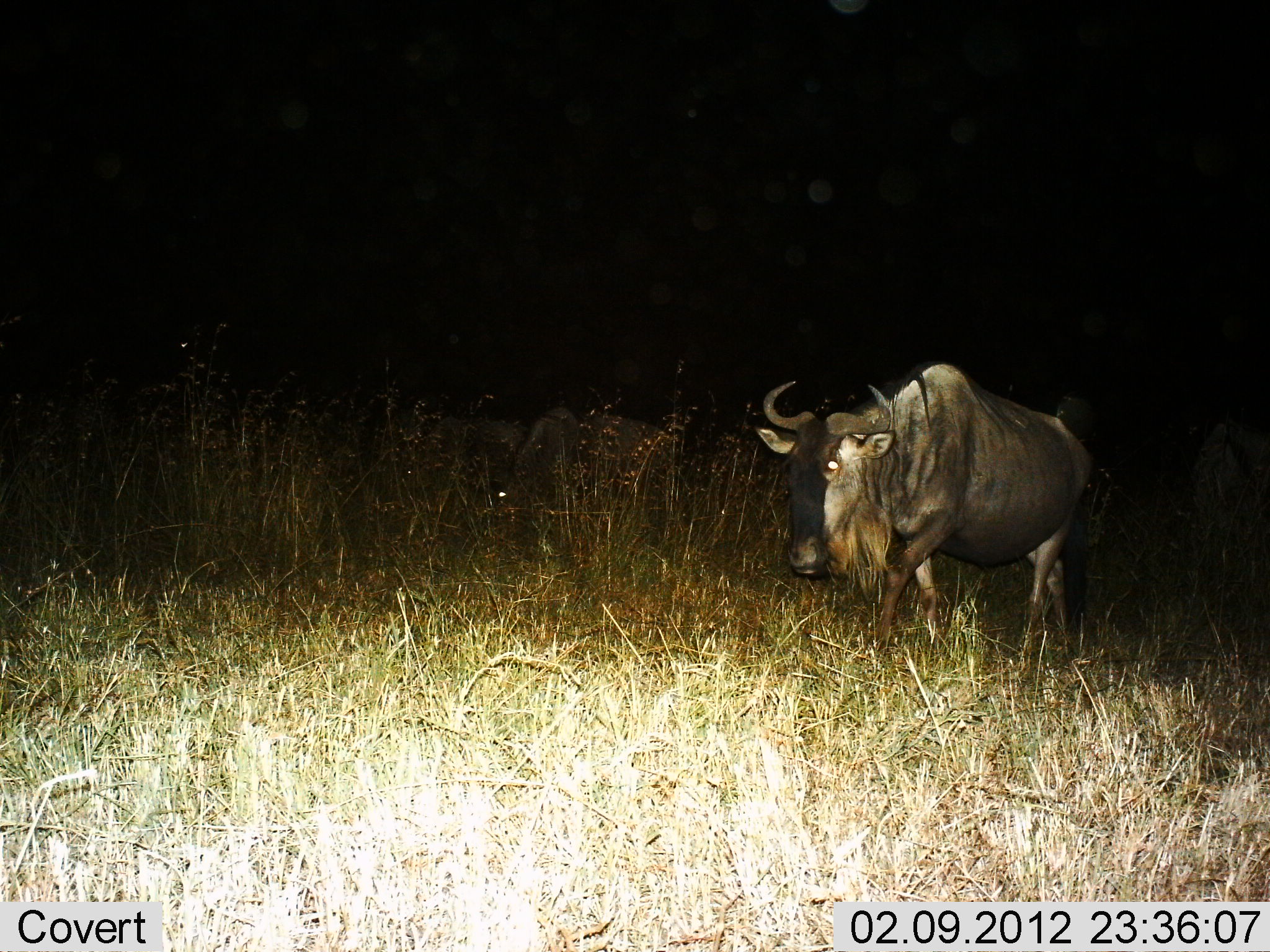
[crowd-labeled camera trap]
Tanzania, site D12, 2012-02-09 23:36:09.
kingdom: Animalia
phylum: Chordata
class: Mammalia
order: Artiodactyla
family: Bovidae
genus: Connochaetes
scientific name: Connochaetes taurinus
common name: blue wildebeest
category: wildebeest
Wildebeest (blue wildebeest) (Connochaetes taurinus), count 3. Behavior (volunteer vote fractions): standing 25%, resting 8%, moving 83%, interacting 0%. Young present (vote fraction): 0%. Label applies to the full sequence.